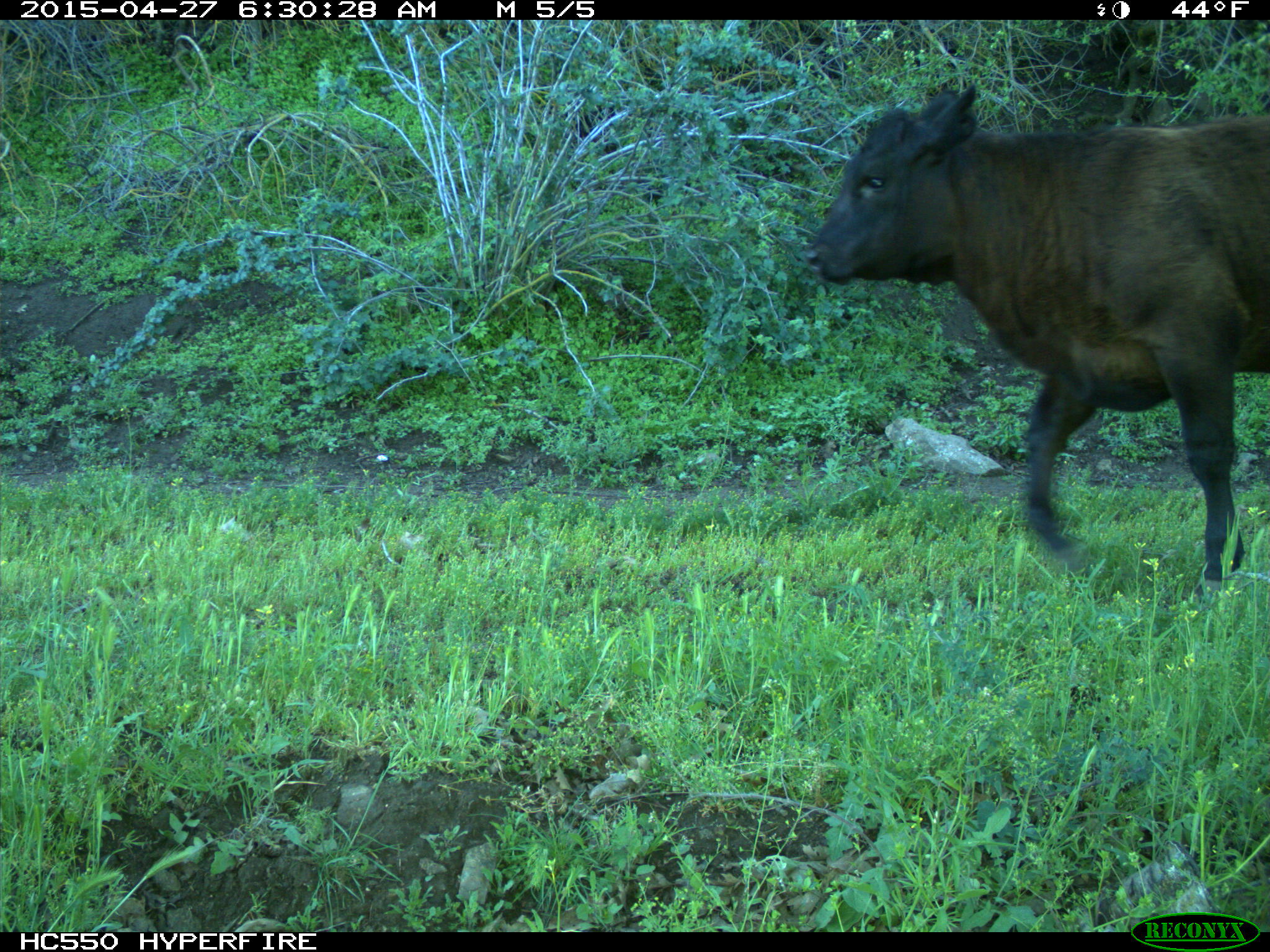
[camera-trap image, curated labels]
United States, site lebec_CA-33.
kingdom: Animalia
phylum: Chordata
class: Mammalia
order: Artiodactyla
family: Bovidae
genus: Bos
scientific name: Bos taurus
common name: domestic cow